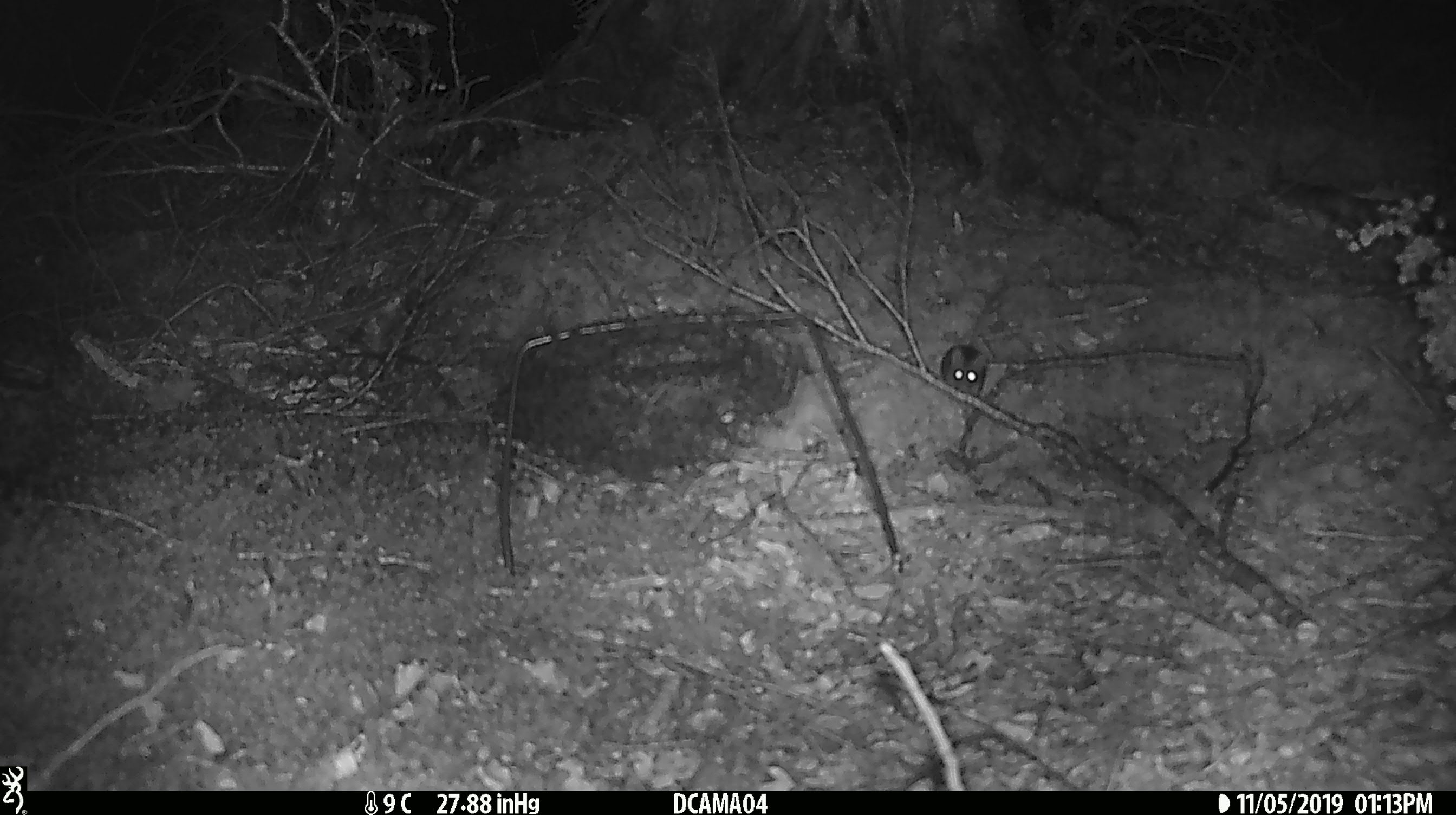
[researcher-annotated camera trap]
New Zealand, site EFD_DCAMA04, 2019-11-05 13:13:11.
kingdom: Animalia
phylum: Chordata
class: Mammalia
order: Rodentia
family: Muridae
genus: Mus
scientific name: Mus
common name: mouse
Mouse (Mus).